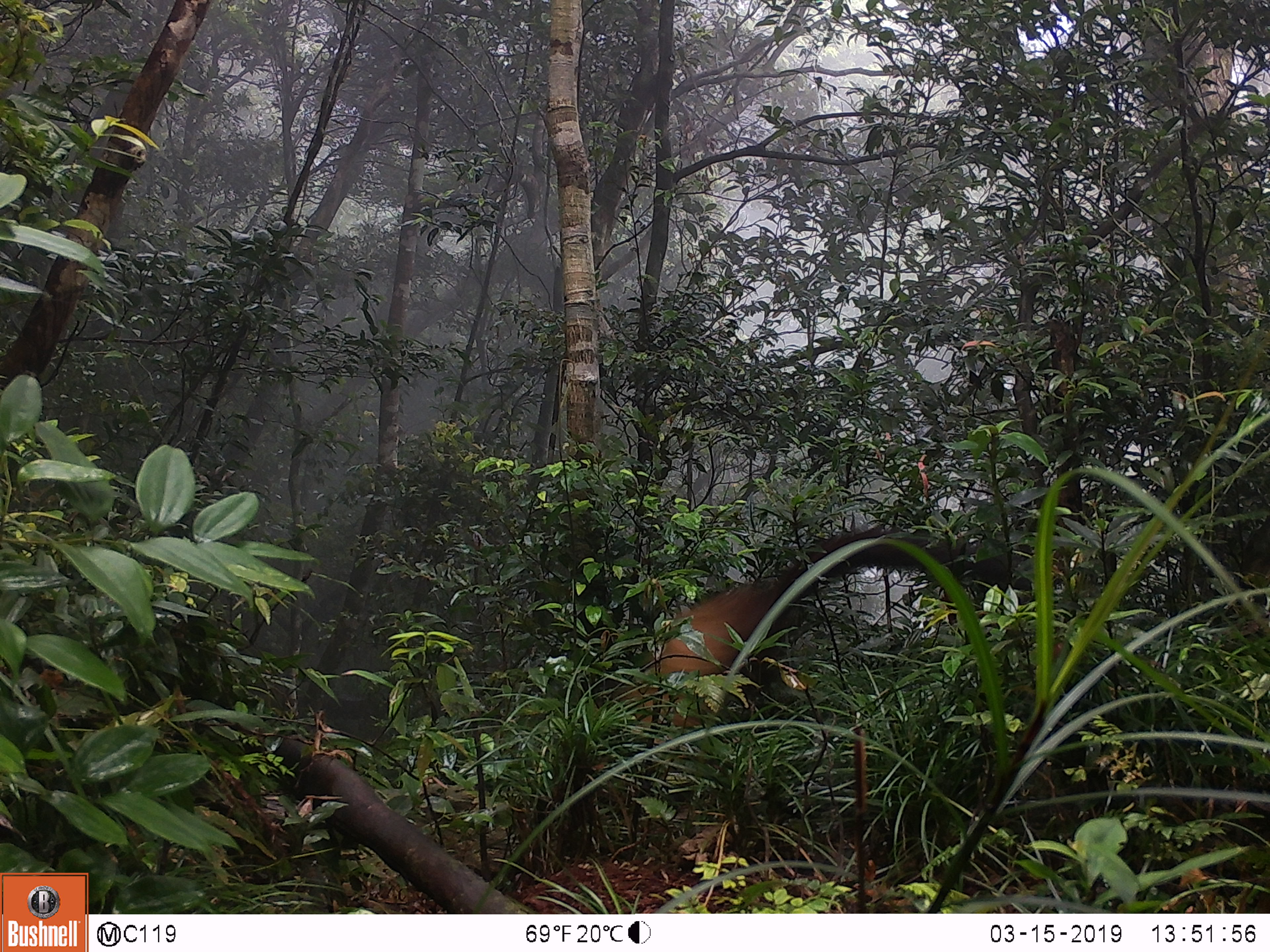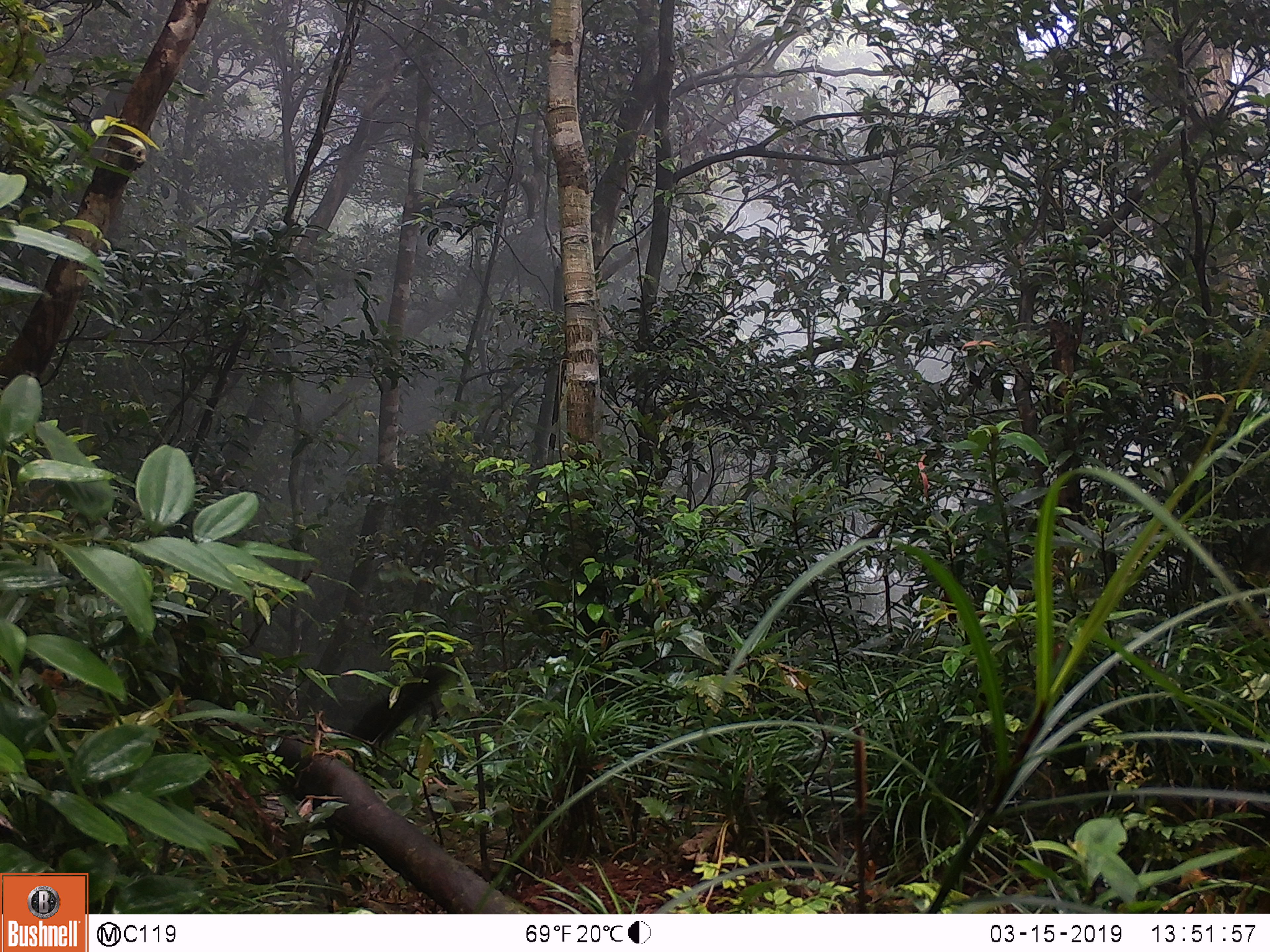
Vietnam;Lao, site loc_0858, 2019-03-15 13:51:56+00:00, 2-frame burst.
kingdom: Animalia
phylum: Chordata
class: Mammalia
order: Carnivora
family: Mustelidae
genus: Martes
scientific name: Martes flavigula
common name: yellow-throated marten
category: yellow throated marten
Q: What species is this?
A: Yellow throated marten (yellow-throated marten) (Martes flavigula).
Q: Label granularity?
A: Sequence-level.